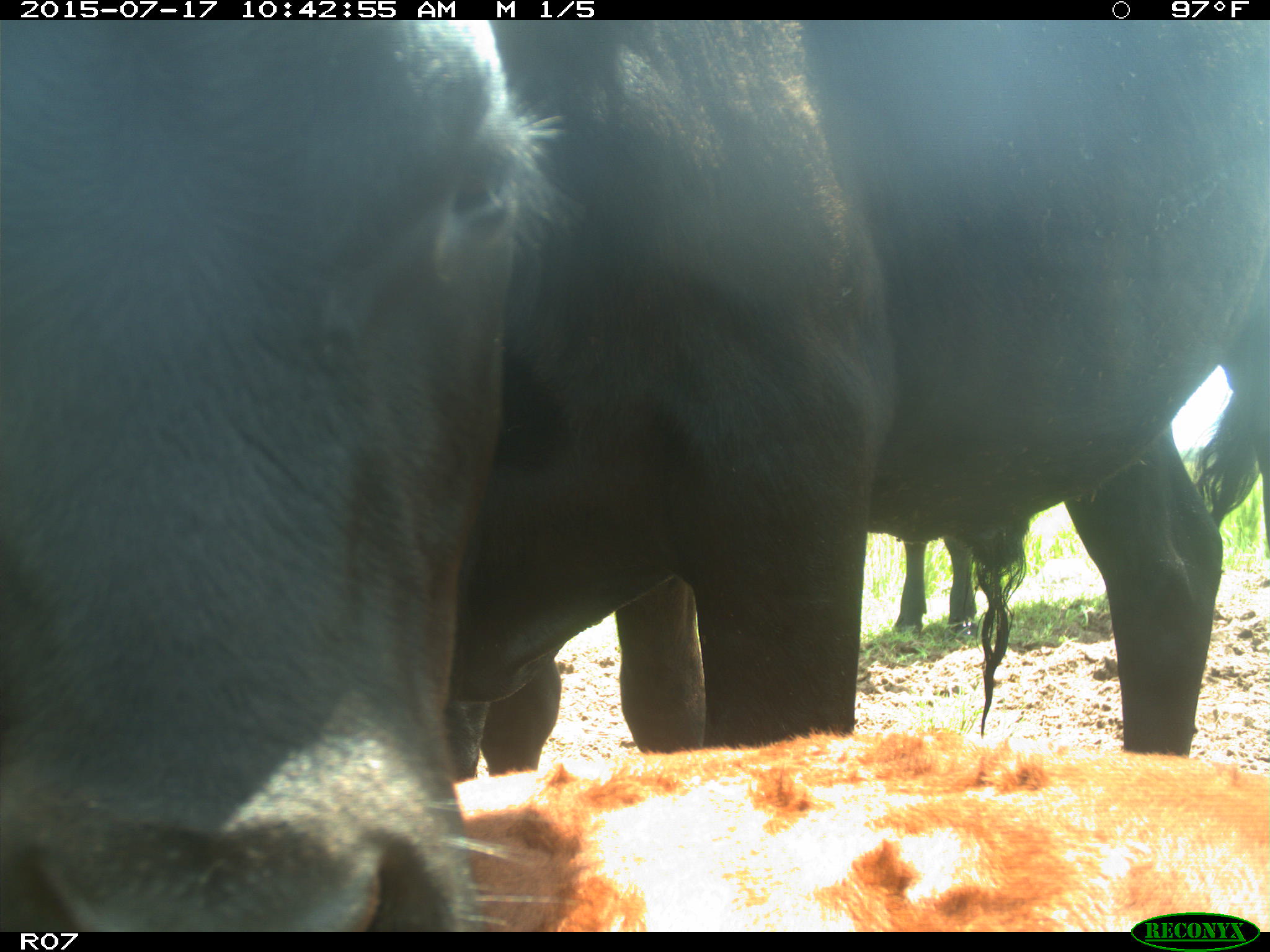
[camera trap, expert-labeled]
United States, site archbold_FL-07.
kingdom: Animalia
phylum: Chordata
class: Mammalia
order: Artiodactyla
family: Bovidae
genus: Bos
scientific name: Bos taurus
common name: domestic cow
Bos taurus (domestic cow).